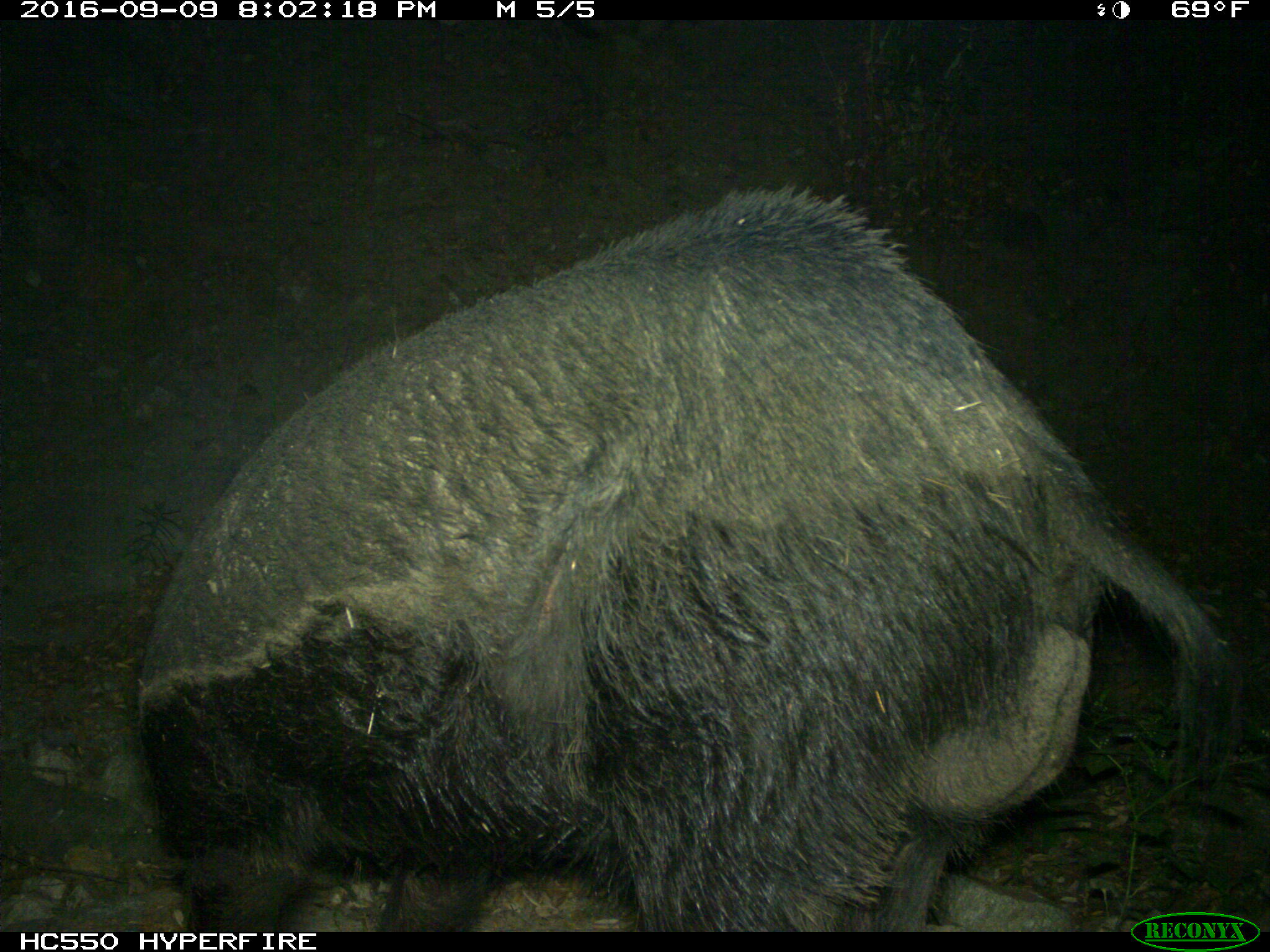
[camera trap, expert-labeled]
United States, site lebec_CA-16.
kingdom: Animalia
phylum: Chordata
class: Mammalia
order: Artiodactyla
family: Suidae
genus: Sus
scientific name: Sus scrofa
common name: wild boar